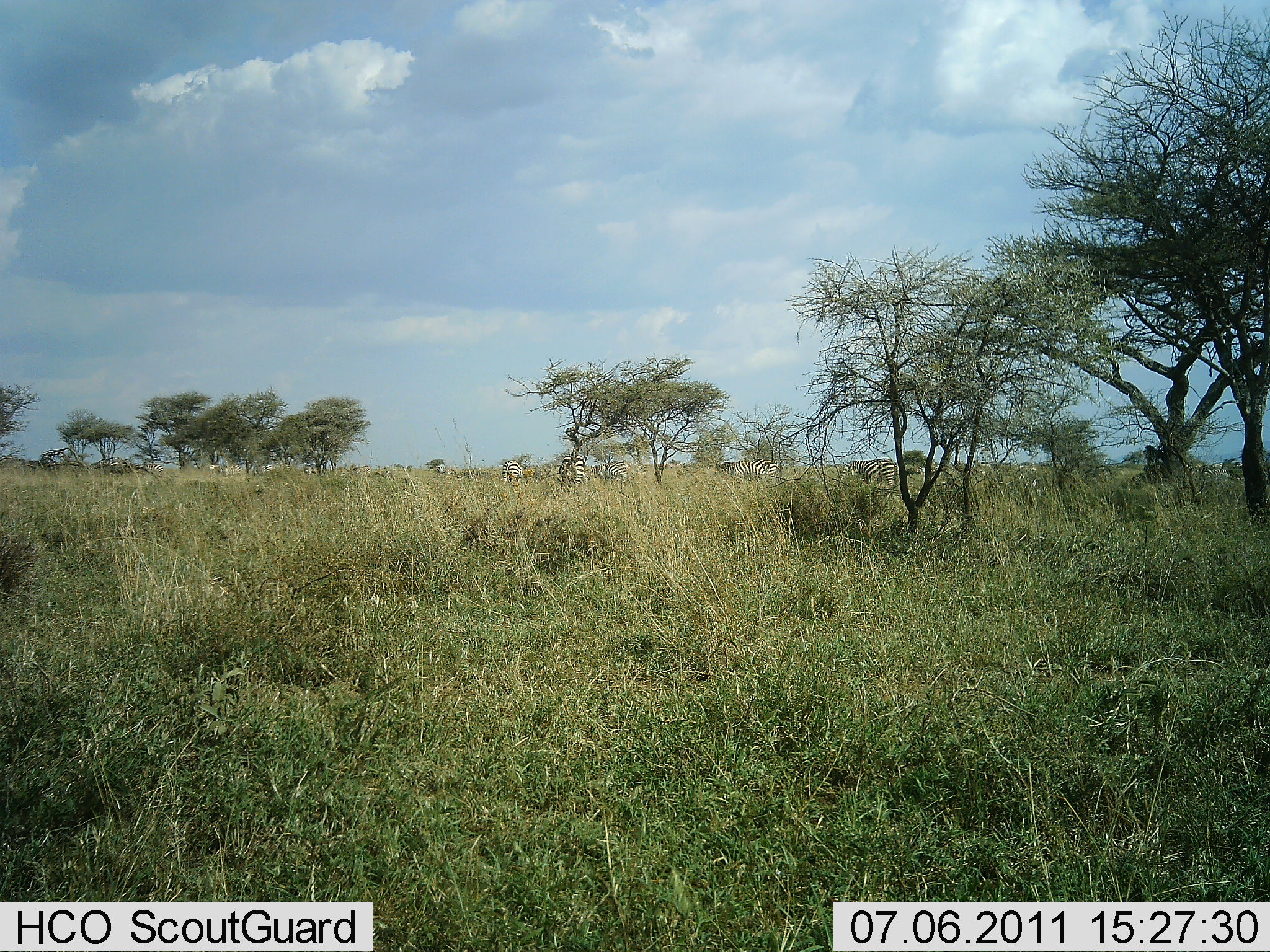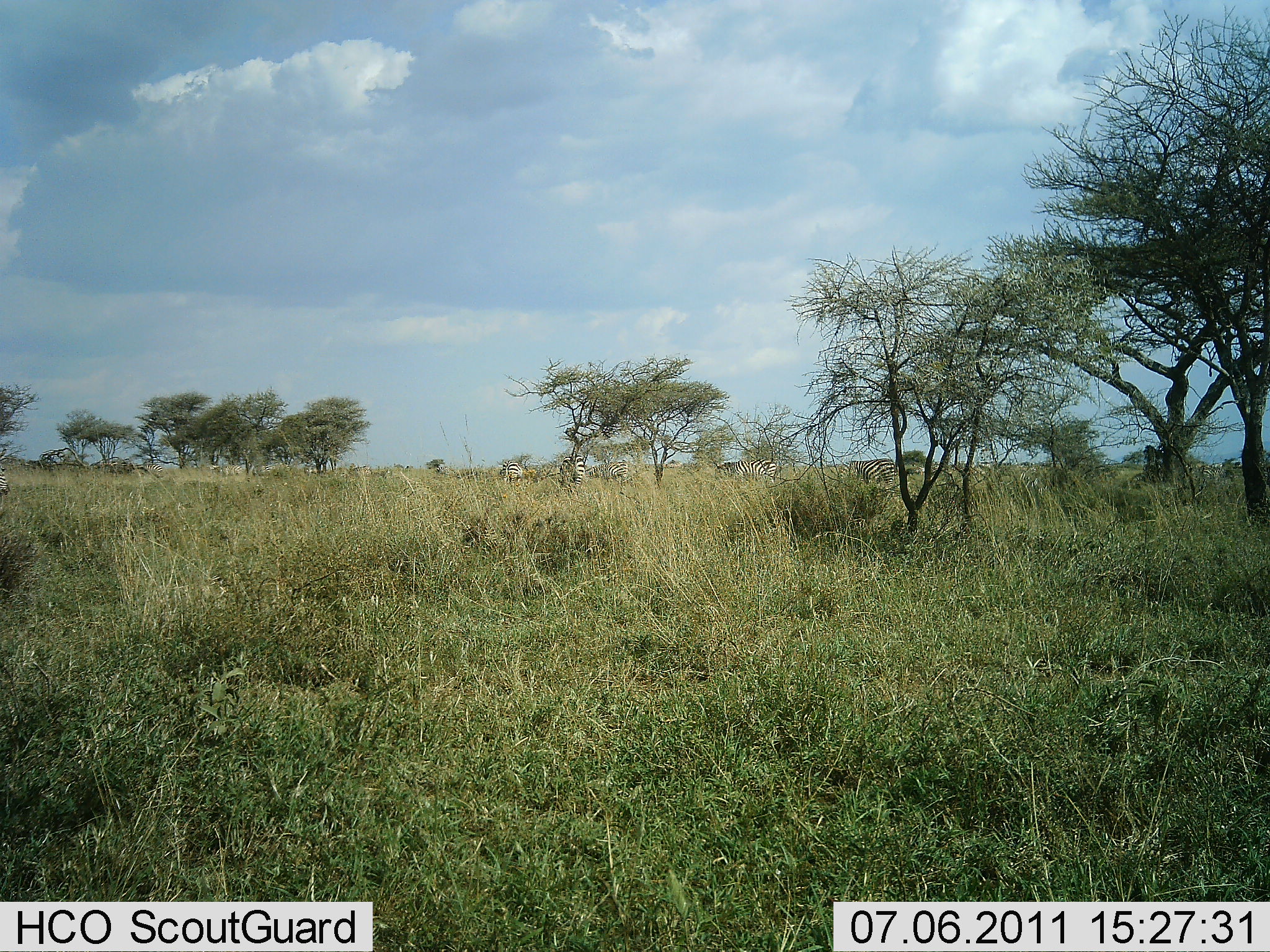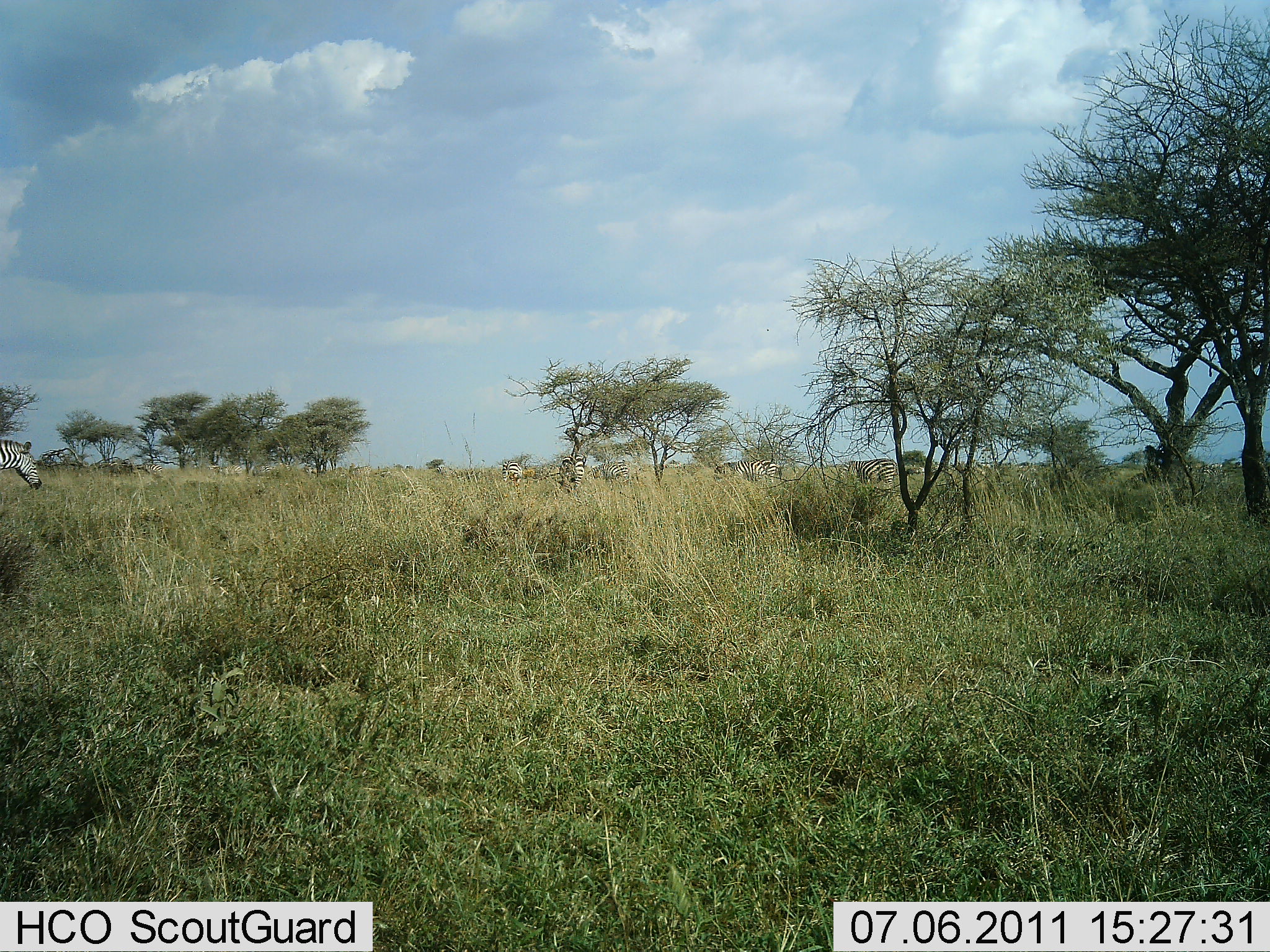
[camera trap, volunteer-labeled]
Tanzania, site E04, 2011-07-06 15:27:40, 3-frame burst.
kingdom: Animalia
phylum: Chordata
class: Mammalia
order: Perissodactyla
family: Equidae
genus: Equus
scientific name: Equus quagga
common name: plains zebra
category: zebra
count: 5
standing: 58%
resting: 0%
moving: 67%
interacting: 0%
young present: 0%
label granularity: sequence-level